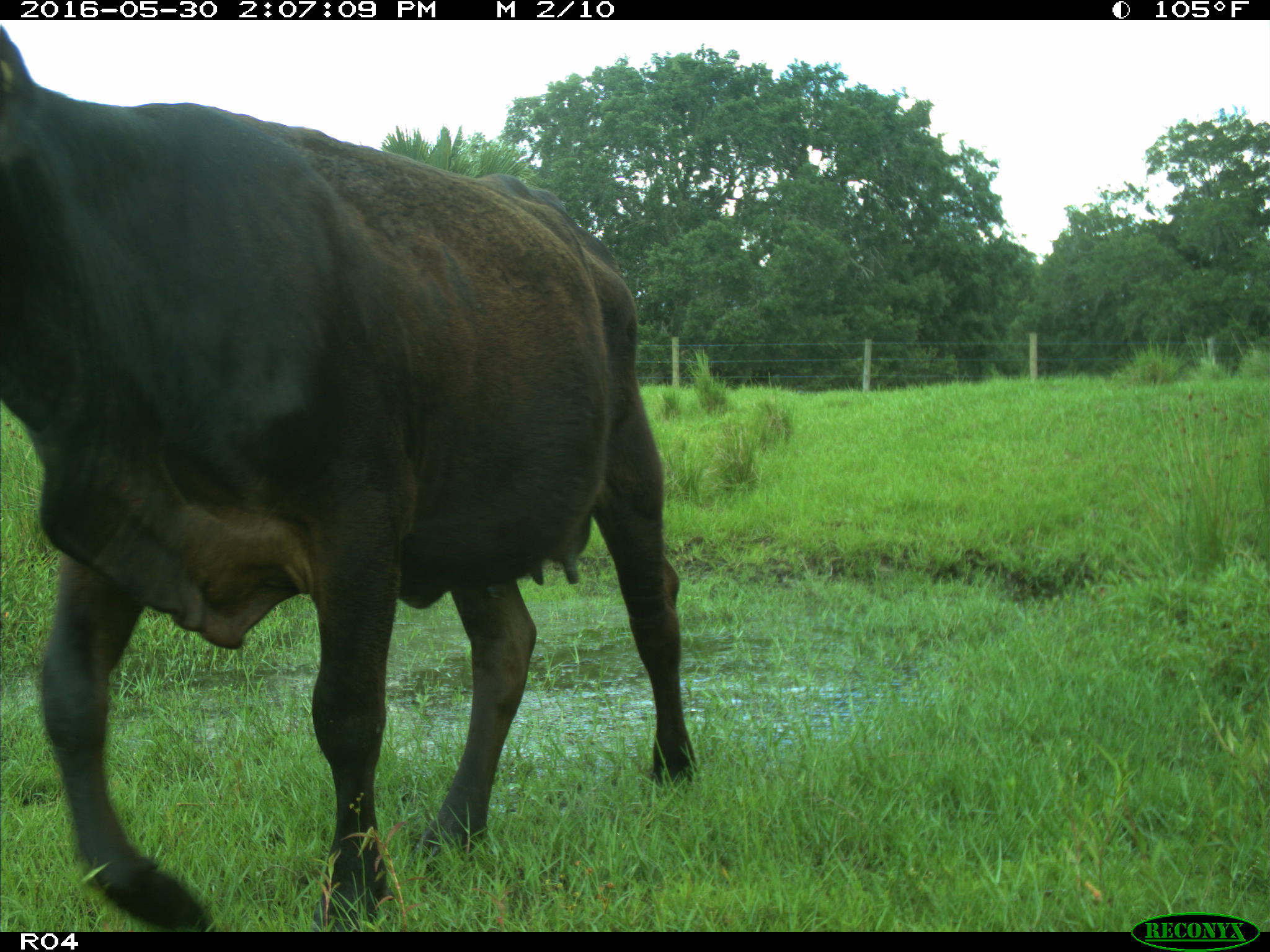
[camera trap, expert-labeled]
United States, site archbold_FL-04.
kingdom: Animalia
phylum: Chordata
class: Mammalia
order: Artiodactyla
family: Bovidae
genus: Bos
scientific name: Bos taurus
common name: domestic cow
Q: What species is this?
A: Bos taurus (domestic cow).